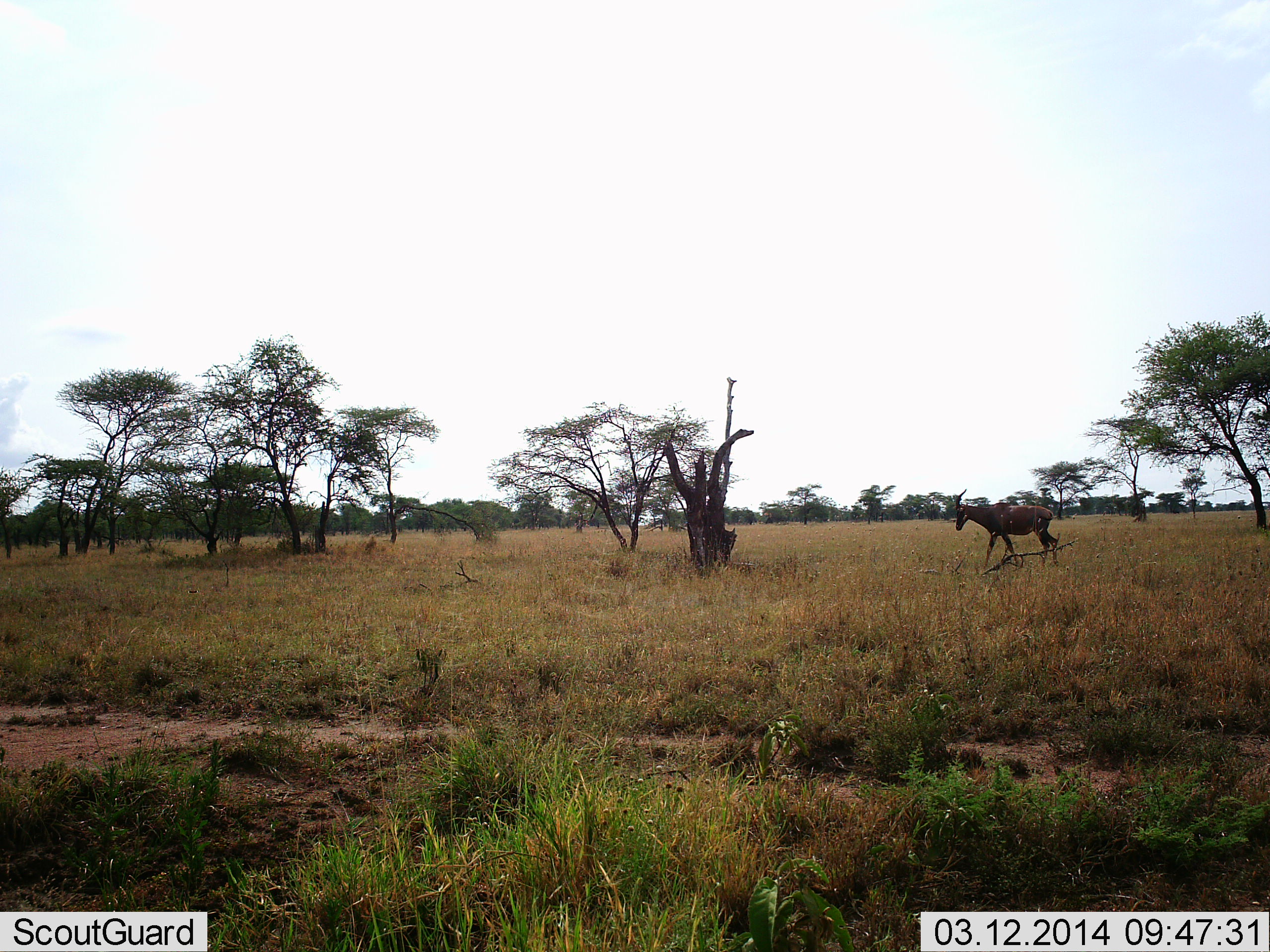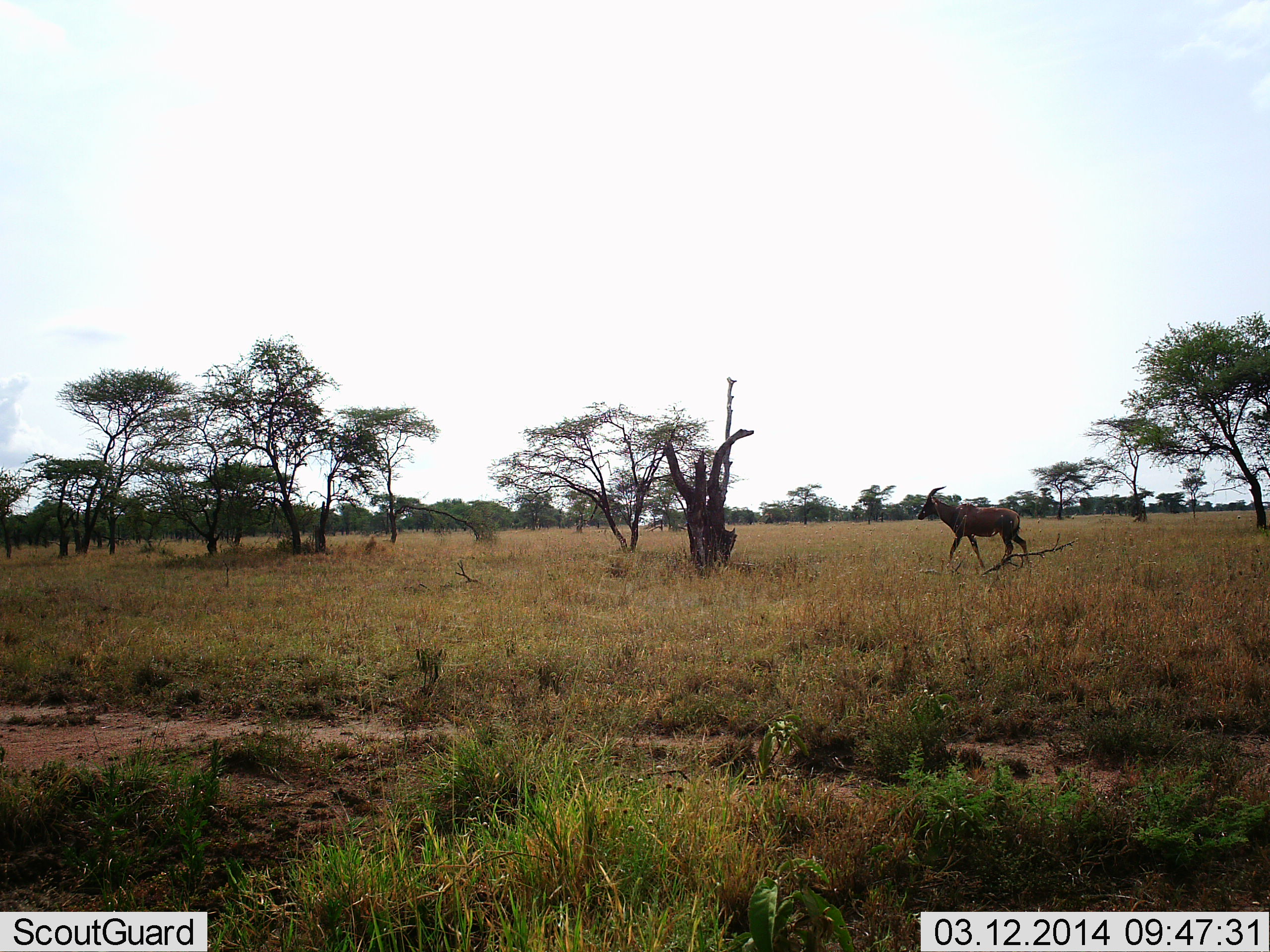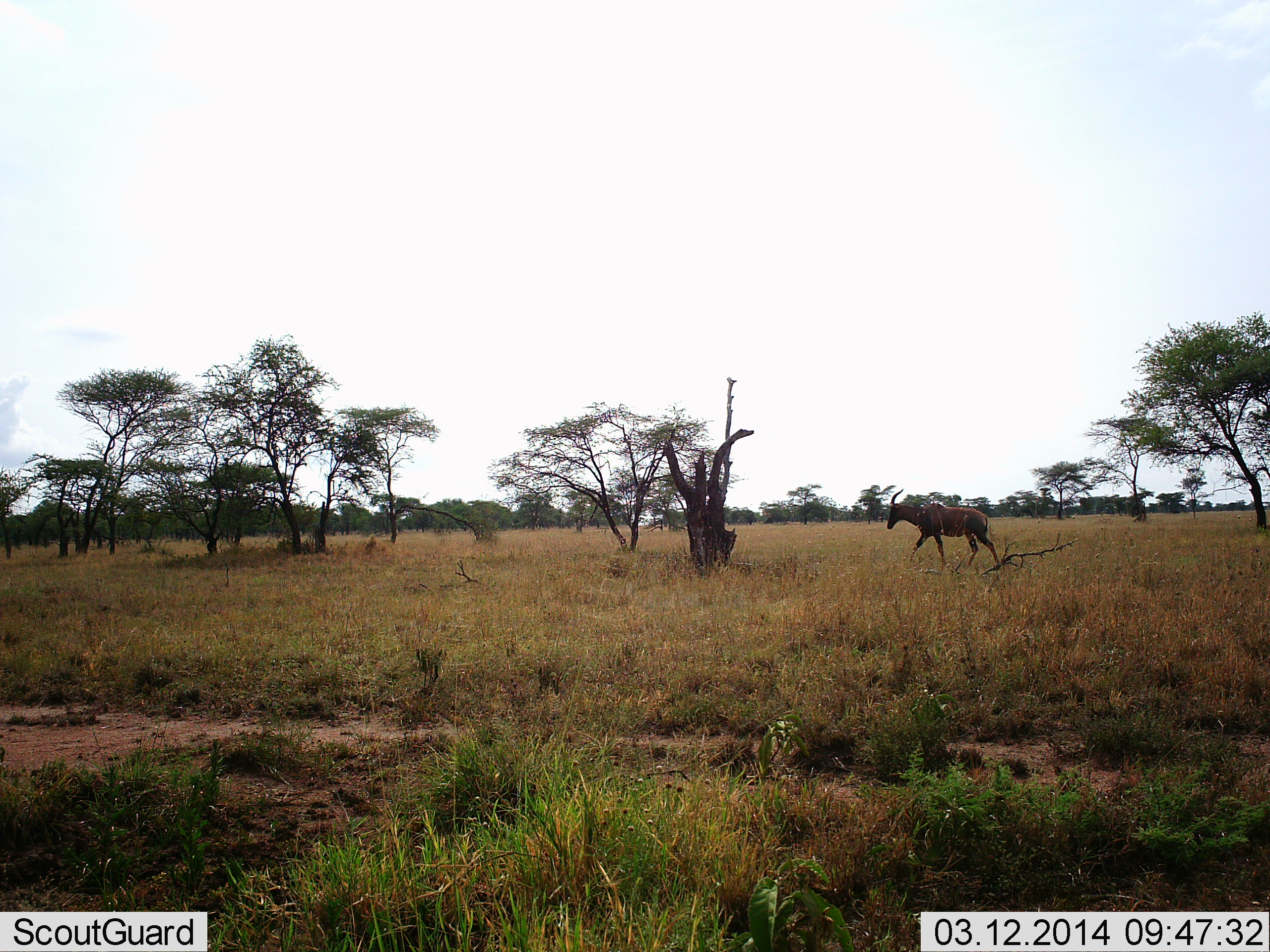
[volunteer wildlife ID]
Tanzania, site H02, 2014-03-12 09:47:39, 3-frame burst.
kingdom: Animalia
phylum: Chordata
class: Mammalia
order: Artiodactyla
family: Bovidae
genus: Damaliscus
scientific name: Damaliscus lunatus jimela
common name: topi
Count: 1.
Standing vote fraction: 10%.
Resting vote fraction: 0%.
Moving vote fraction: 90%.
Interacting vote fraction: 0%.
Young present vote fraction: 0%.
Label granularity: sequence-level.